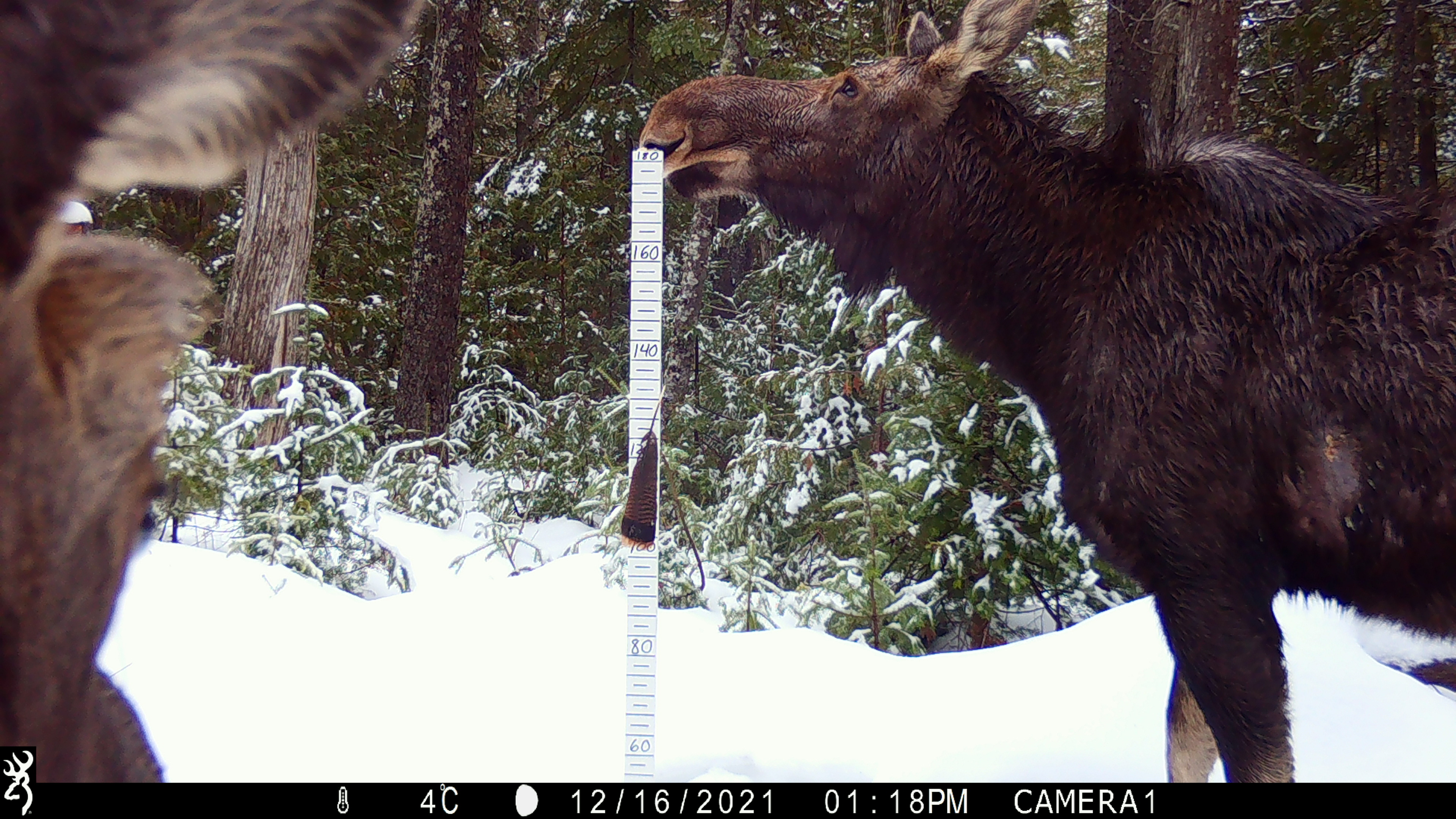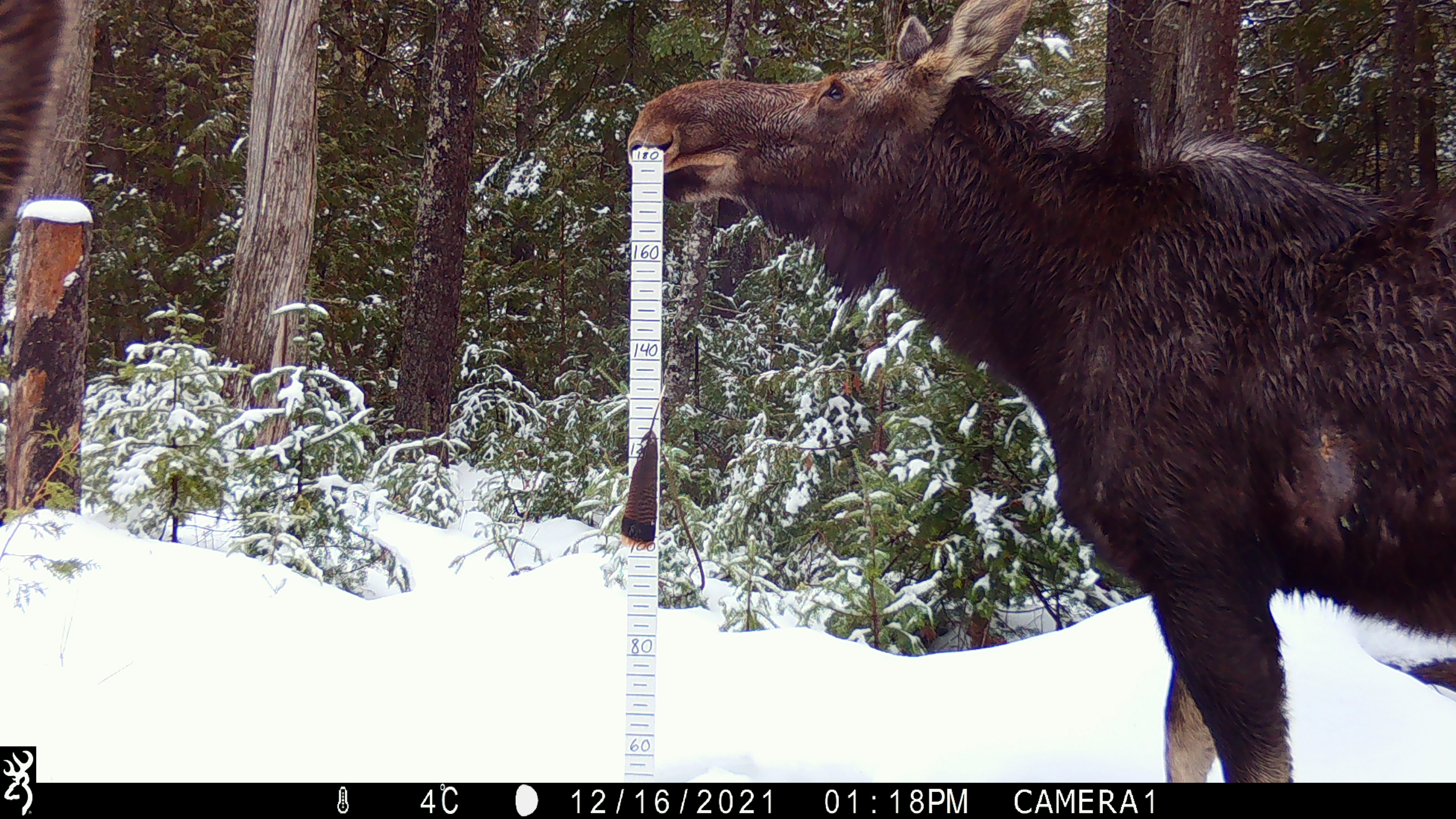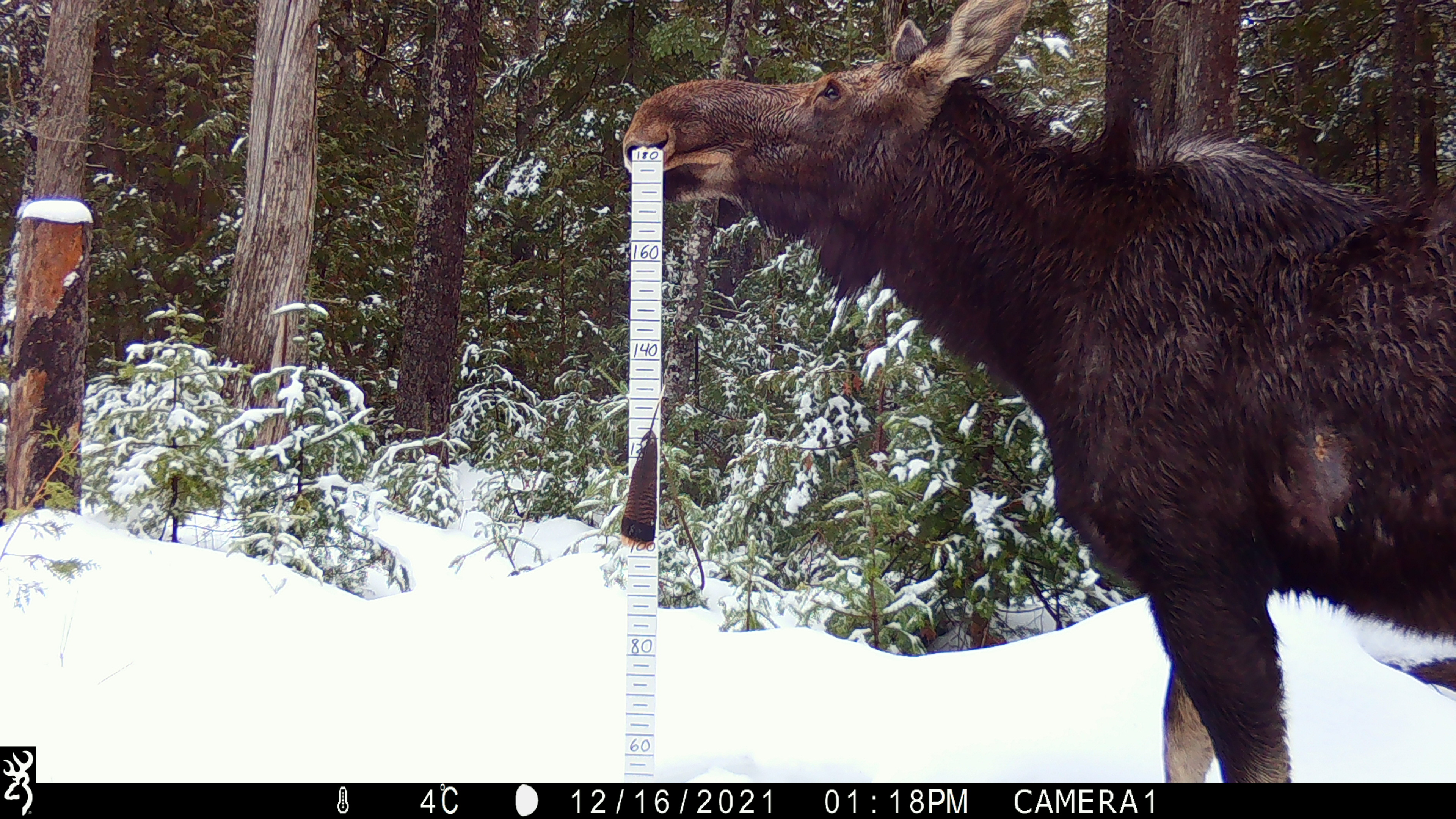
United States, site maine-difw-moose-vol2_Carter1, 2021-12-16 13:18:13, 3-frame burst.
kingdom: Animalia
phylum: Chordata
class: Mammalia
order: Artiodactyla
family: Cervidae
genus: Alces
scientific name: Alces alces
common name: moose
Moose (Alces alces).